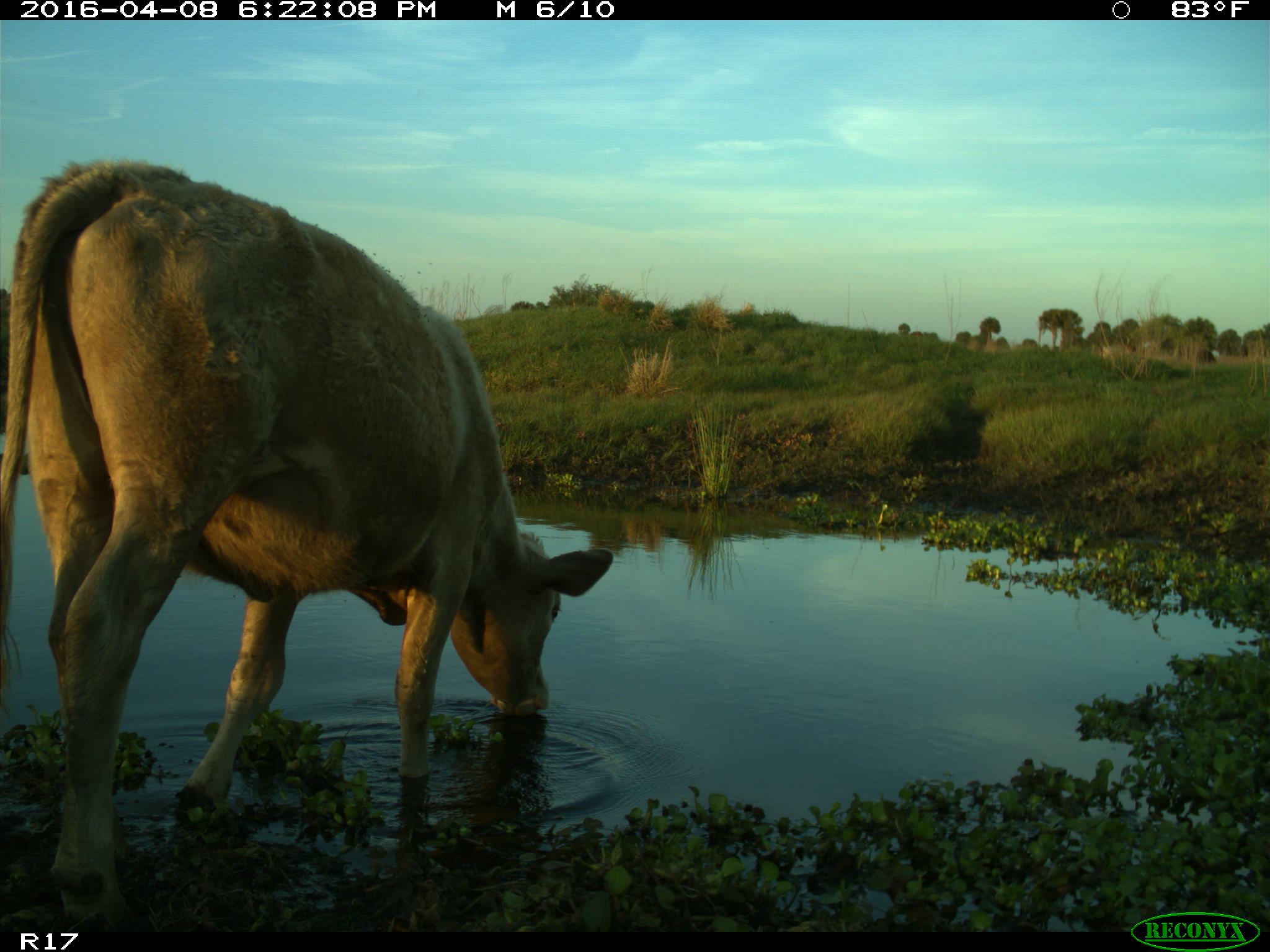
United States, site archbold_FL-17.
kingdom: Animalia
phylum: Chordata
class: Mammalia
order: Artiodactyla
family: Bovidae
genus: Bos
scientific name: Bos taurus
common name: domestic cow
Bos taurus (domestic cow).